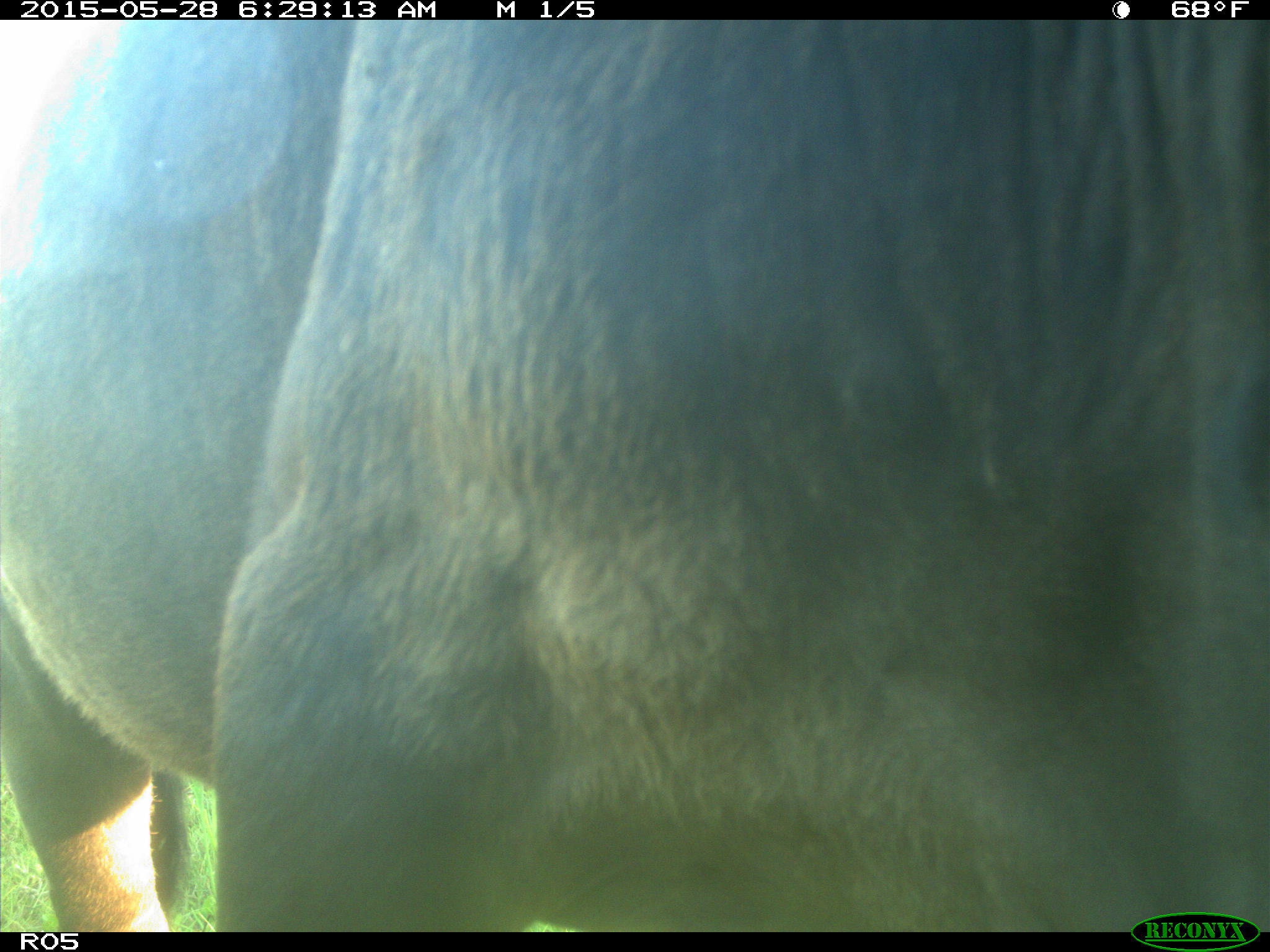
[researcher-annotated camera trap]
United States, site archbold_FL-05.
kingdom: Animalia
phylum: Chordata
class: Mammalia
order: Artiodactyla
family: Bovidae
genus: Bos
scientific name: Bos taurus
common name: domestic cow